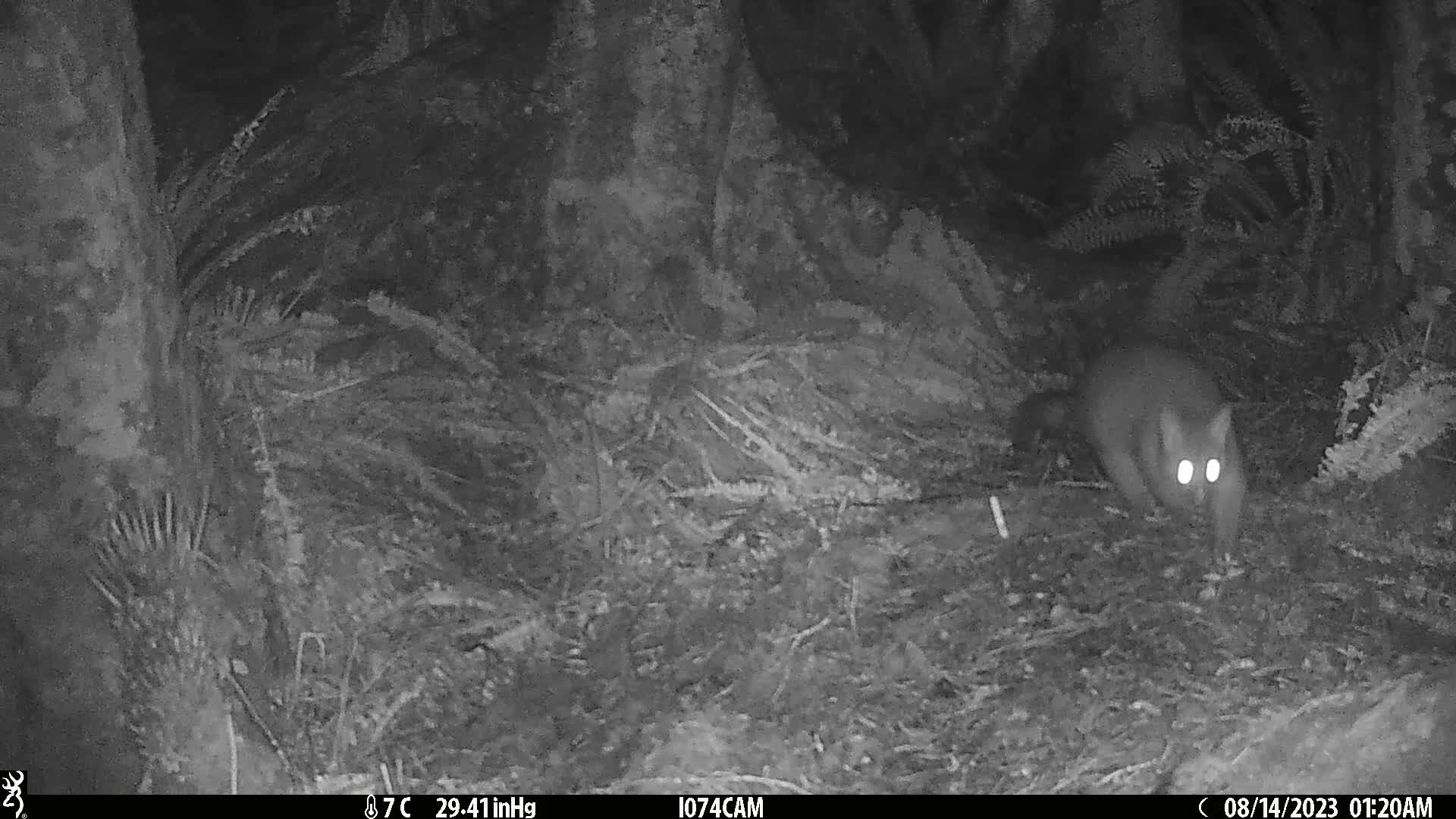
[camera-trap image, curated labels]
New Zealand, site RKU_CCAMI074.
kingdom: Animalia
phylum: Chordata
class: Mammalia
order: Diprotodontia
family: Phalangeridae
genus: Trichosurus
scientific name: Trichosurus vulpecula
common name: common brushtail possum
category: possum